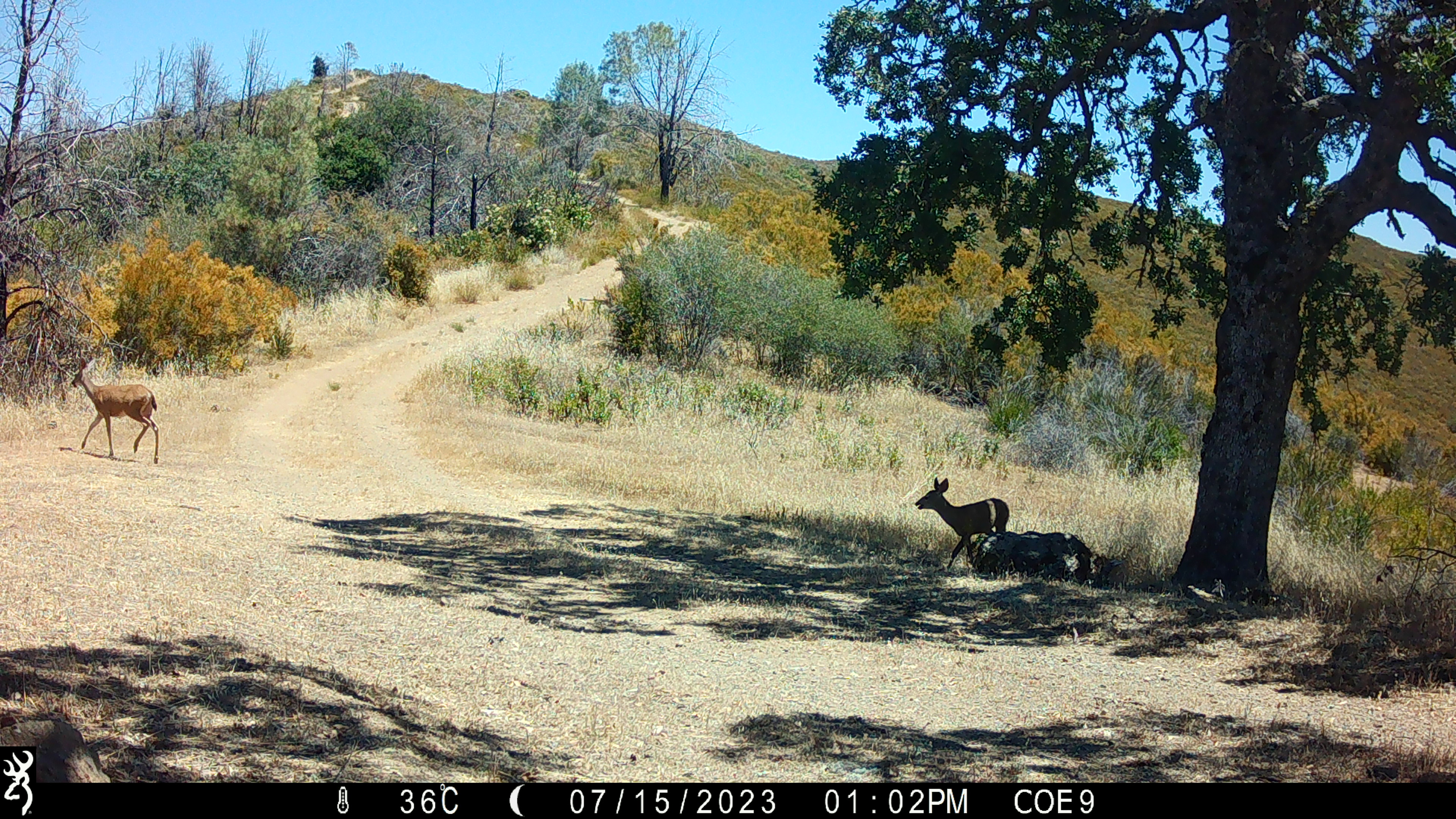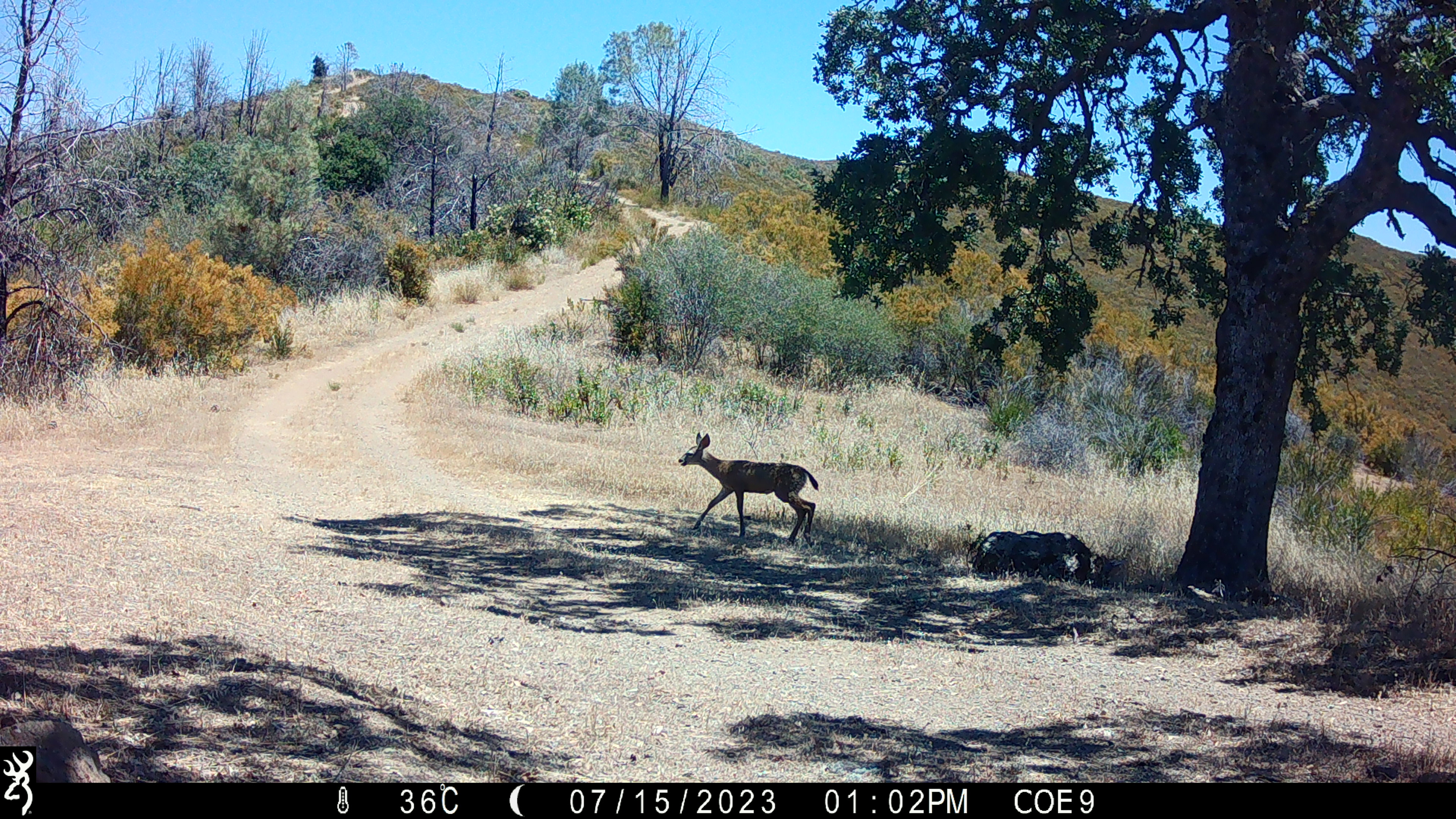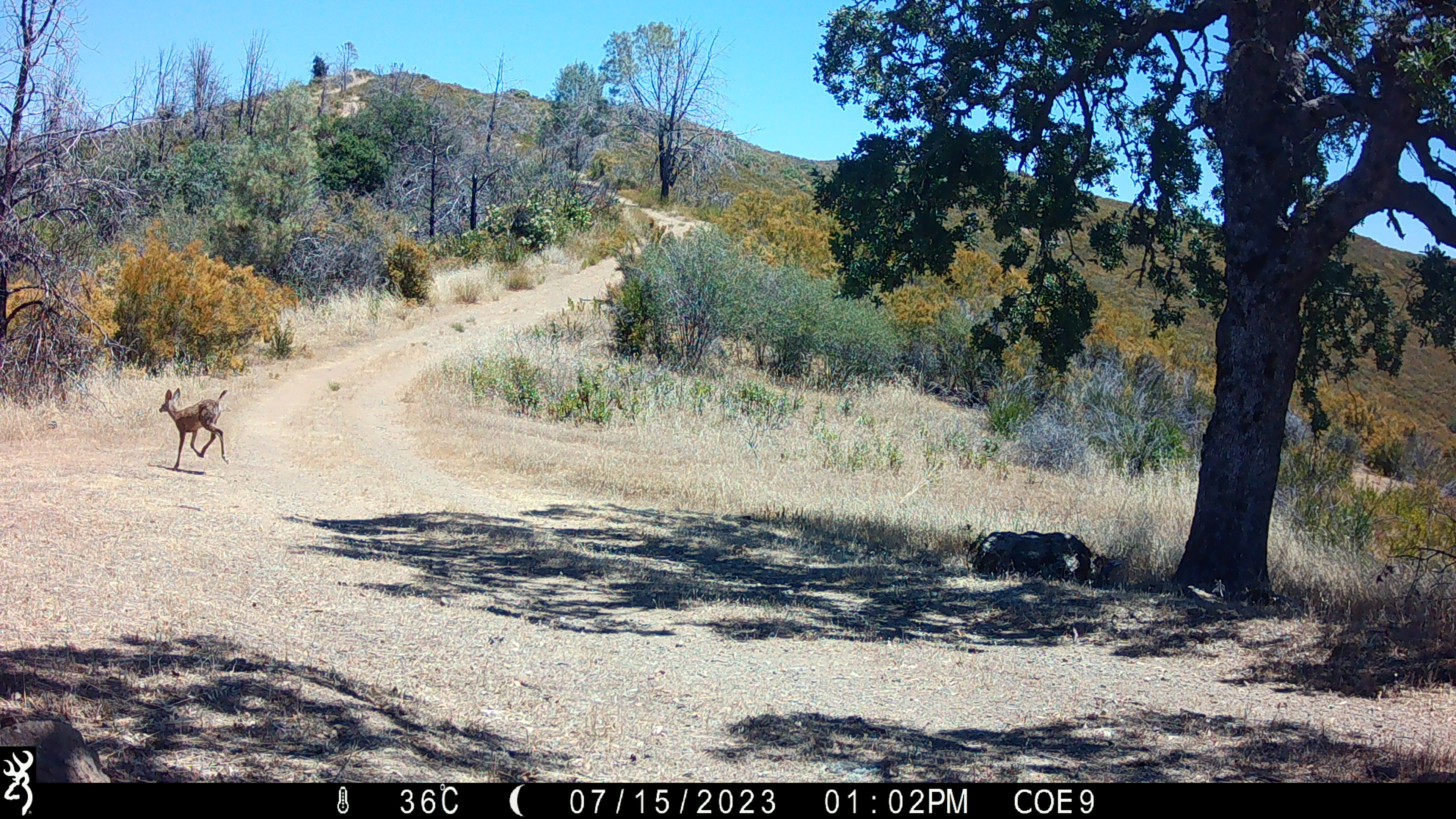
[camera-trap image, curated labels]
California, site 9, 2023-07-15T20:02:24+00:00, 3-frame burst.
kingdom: Animalia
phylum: Chordata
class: Mammalia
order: Artiodactyla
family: Cervidae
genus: Odocoileus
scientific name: Odocoileus hemionus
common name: mule deer